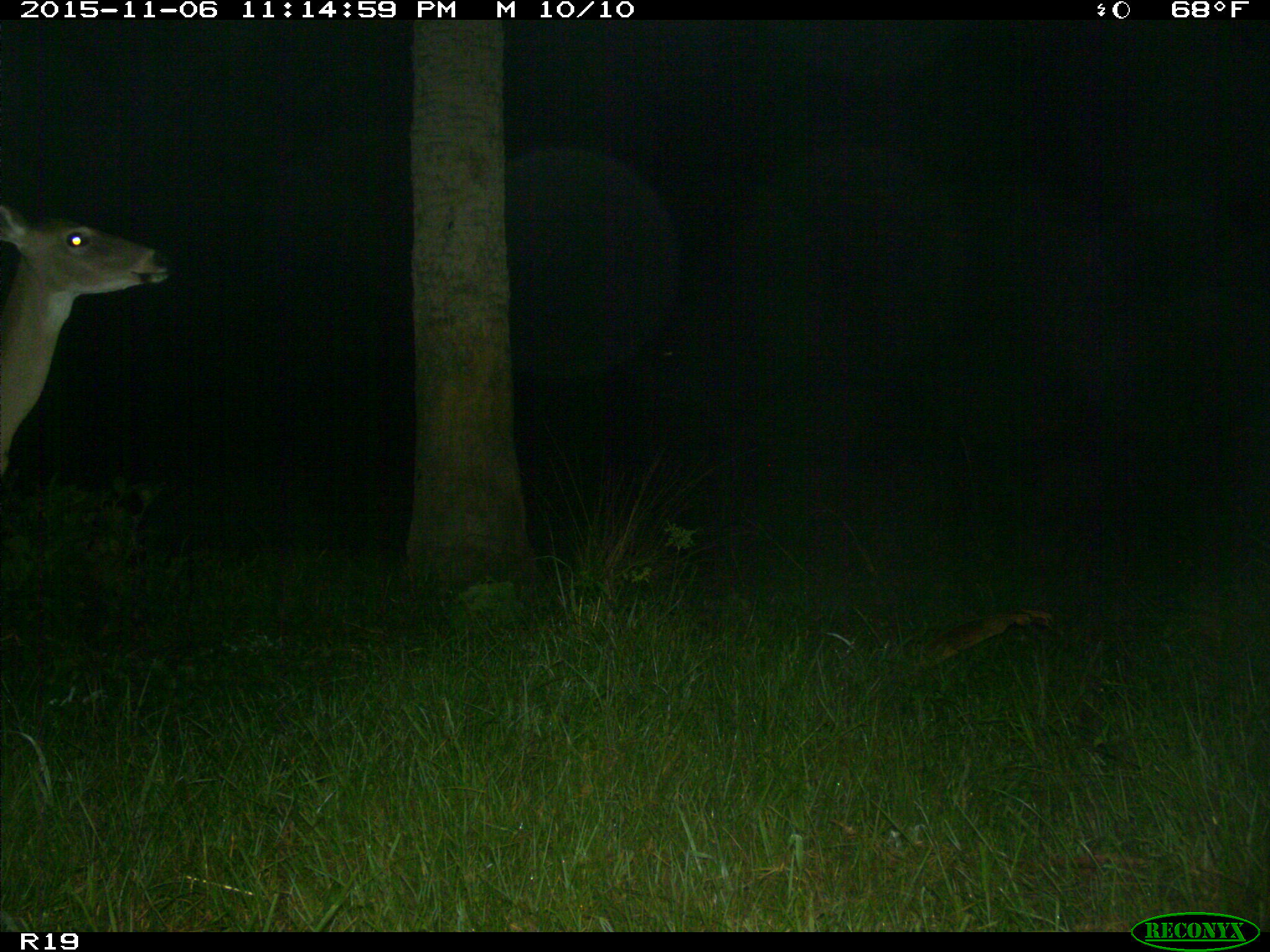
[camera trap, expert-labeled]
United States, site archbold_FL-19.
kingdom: Animalia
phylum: Chordata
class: Mammalia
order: Artiodactyla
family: Cervidae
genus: Odocoileus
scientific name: Odocoileus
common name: deer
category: unidentified deer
Unidentified deer (deer) (Odocoileus).